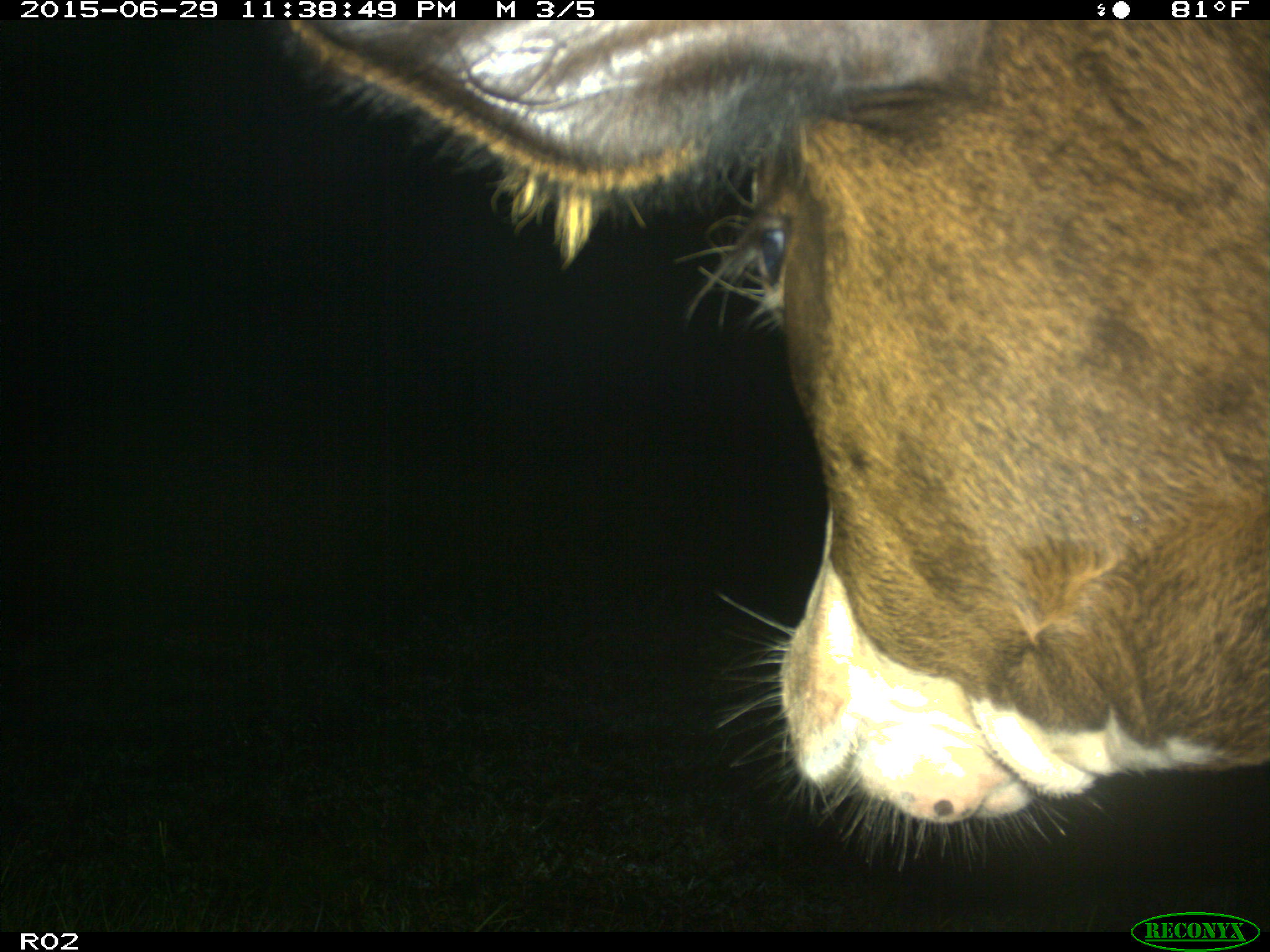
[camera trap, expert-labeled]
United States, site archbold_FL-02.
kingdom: Animalia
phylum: Chordata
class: Mammalia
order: Artiodactyla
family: Bovidae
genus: Bos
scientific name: Bos taurus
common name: domestic cow